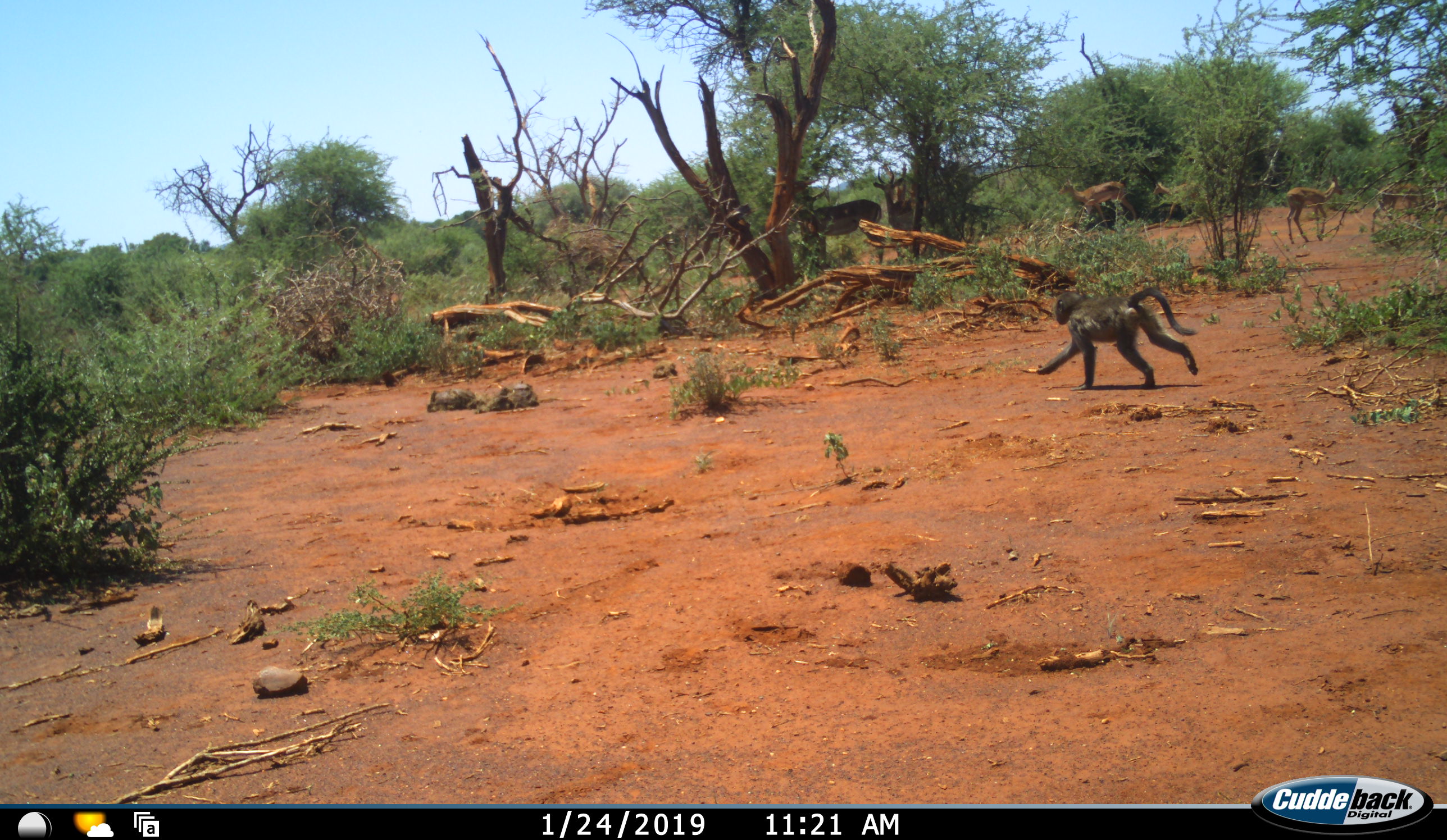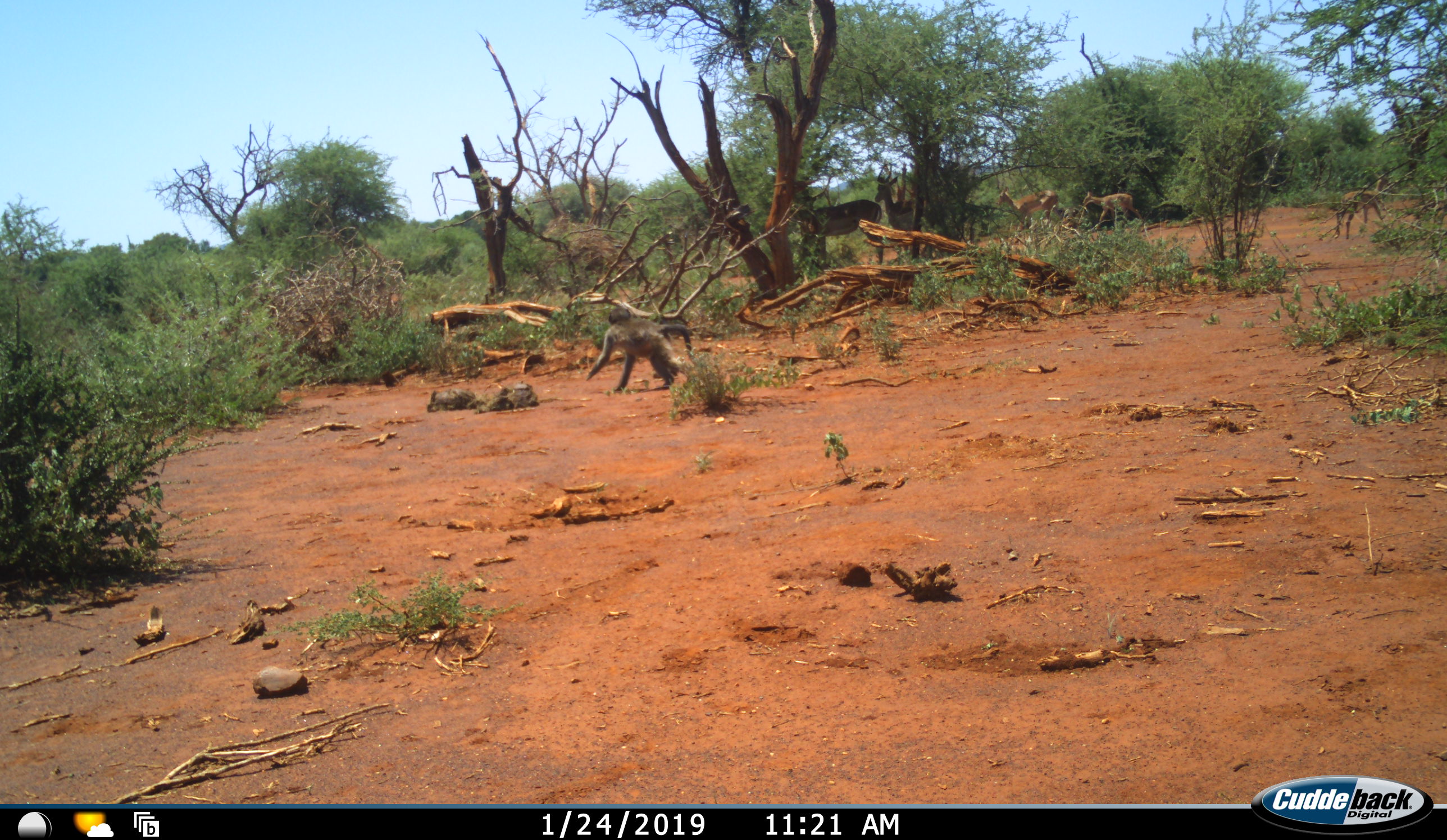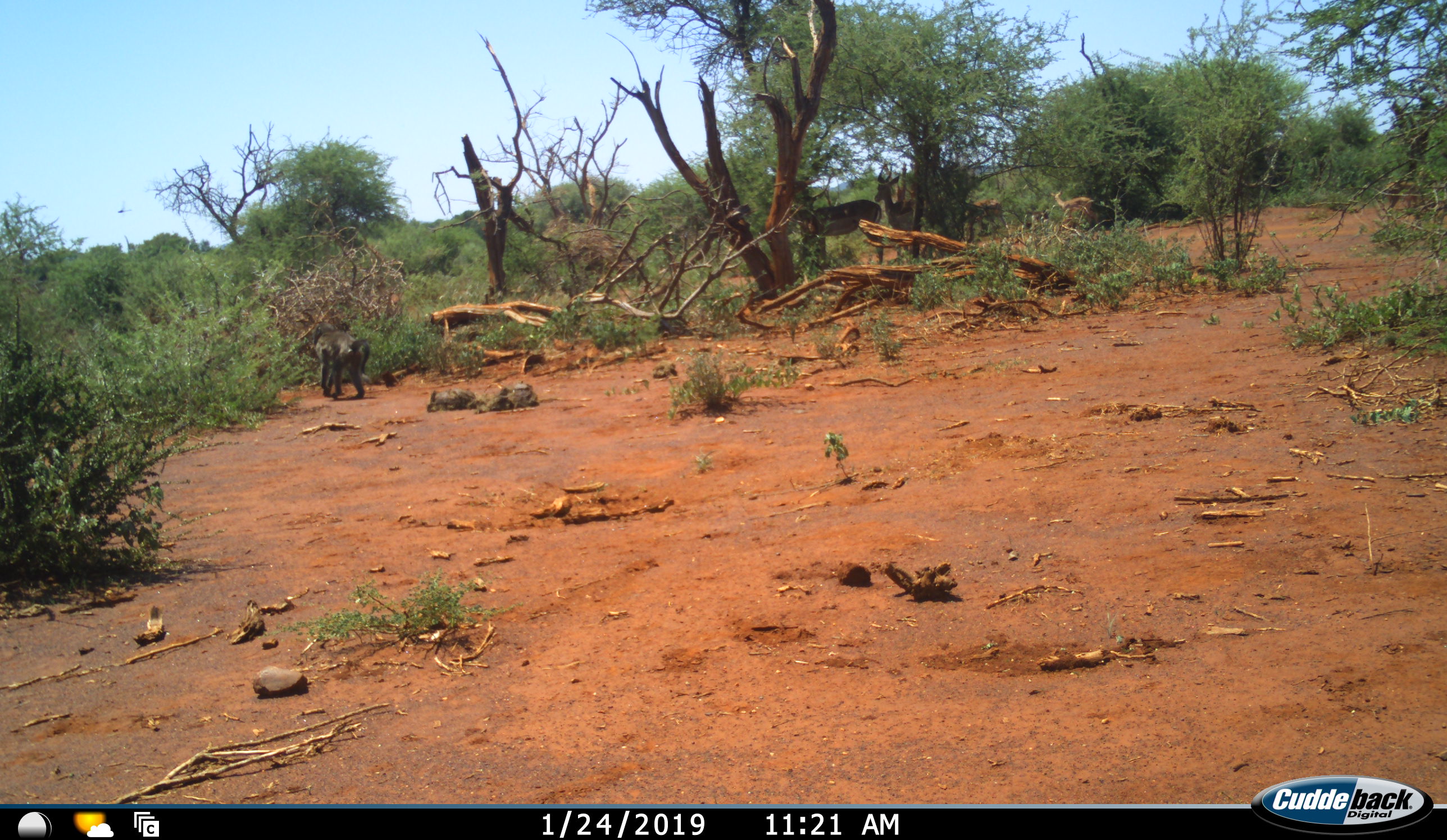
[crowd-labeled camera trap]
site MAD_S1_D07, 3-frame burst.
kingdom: Animalia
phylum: Chordata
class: Mammalia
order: Primates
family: Cercopithecidae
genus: Papio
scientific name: Papio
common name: baboon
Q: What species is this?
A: Baboon (Papio).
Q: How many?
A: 1.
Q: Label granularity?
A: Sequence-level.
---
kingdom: Animalia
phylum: Chordata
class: Mammalia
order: Artiodactyla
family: Bovidae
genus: Aepyceros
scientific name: Aepyceros melampus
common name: impala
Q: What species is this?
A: Impala (Aepyceros melampus).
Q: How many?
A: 5.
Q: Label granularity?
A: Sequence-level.